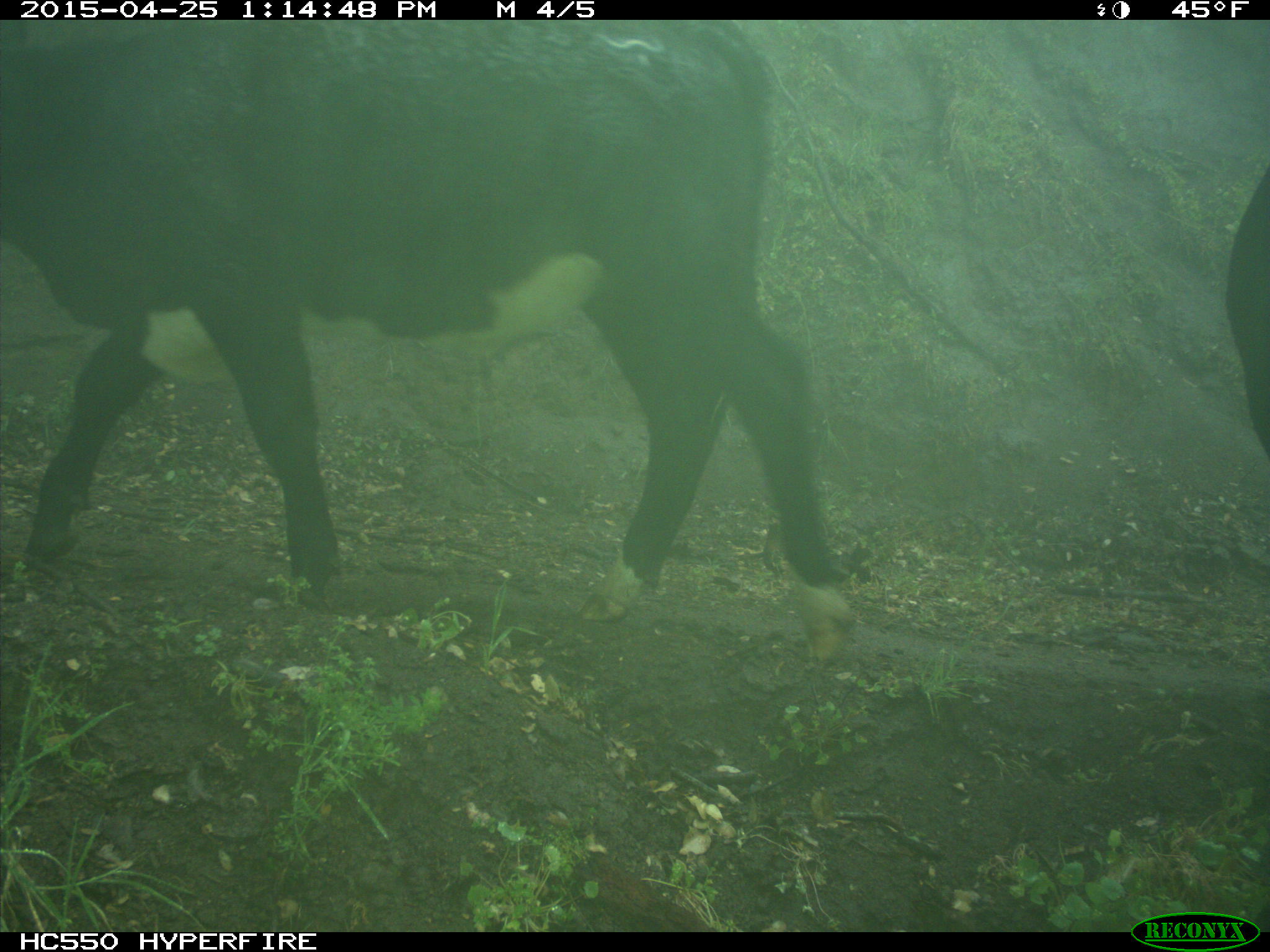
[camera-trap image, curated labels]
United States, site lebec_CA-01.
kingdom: Animalia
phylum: Chordata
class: Mammalia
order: Artiodactyla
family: Bovidae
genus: Bos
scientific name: Bos taurus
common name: domestic cow